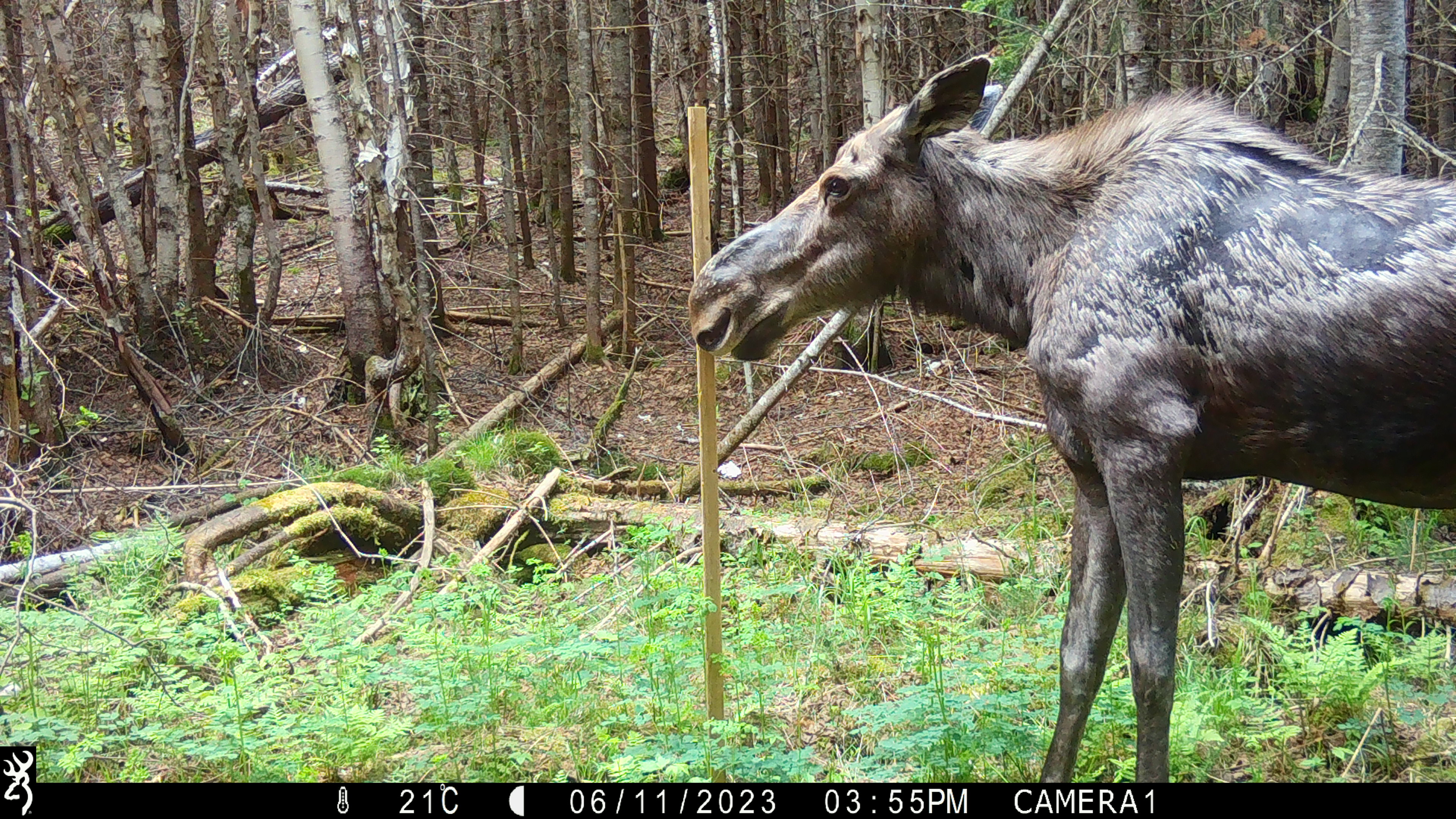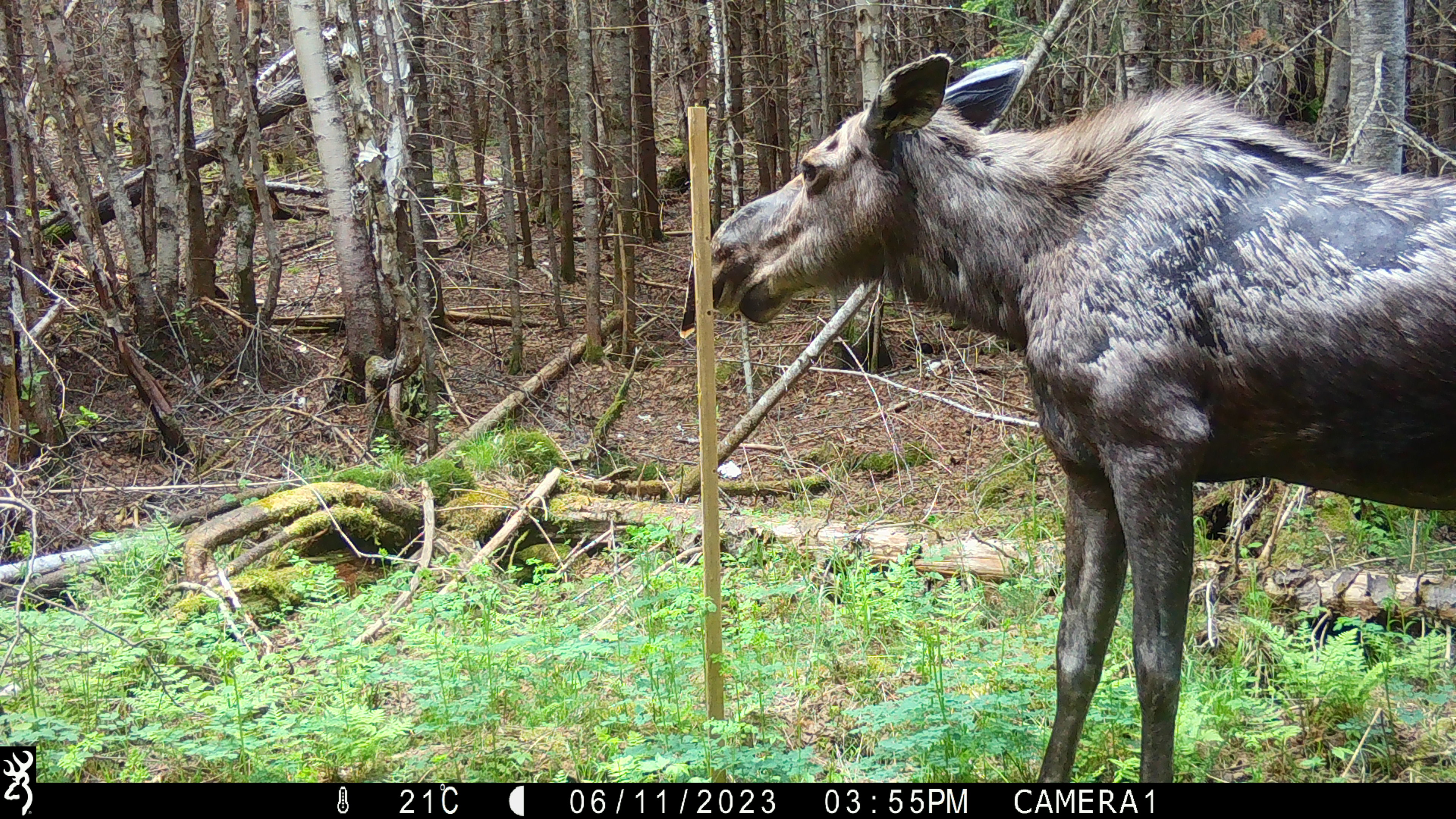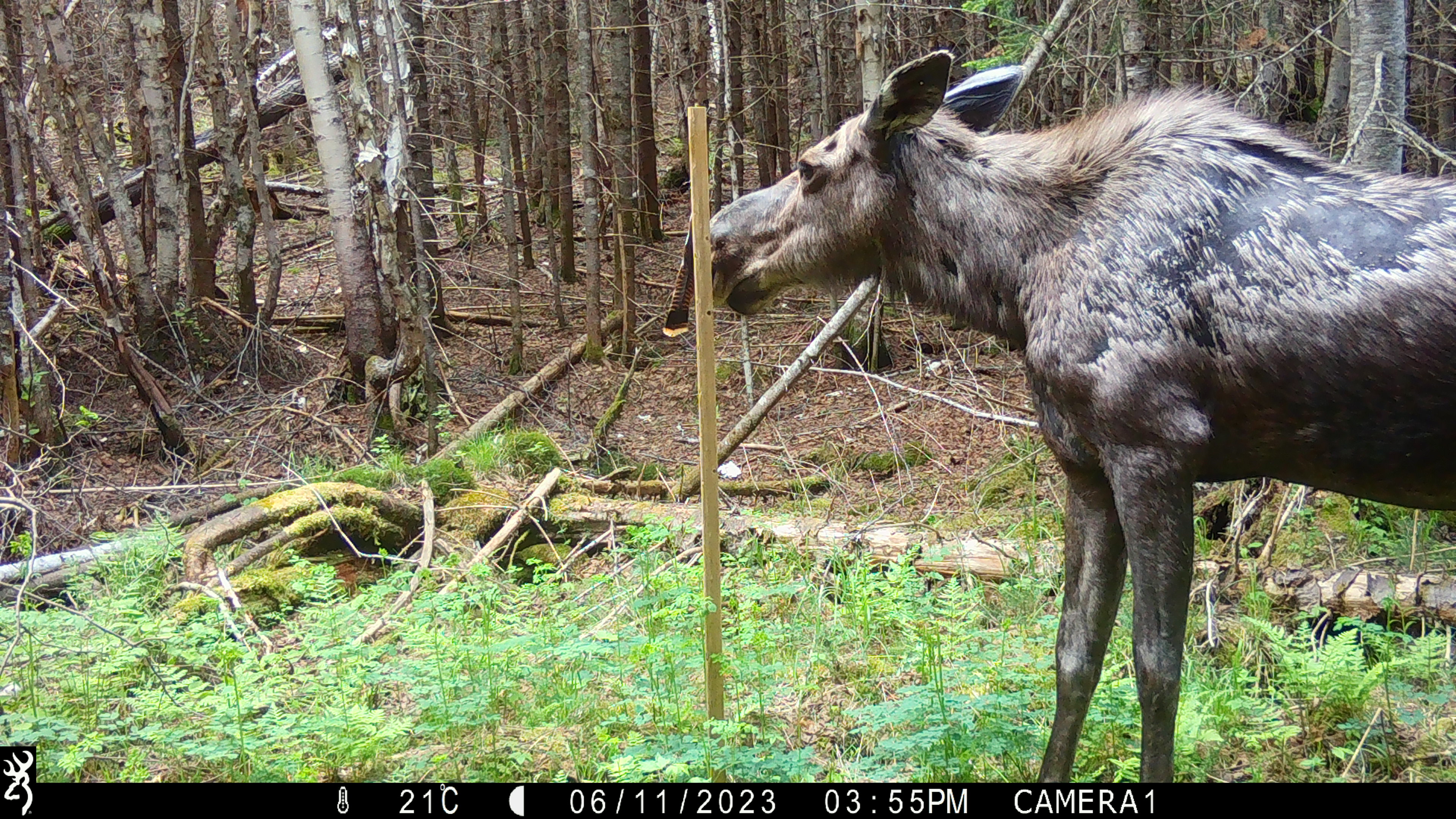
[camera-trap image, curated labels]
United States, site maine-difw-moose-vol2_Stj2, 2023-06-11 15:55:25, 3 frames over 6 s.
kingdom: Animalia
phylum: Chordata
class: Mammalia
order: Artiodactyla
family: Cervidae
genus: Alces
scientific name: Alces alces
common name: moose